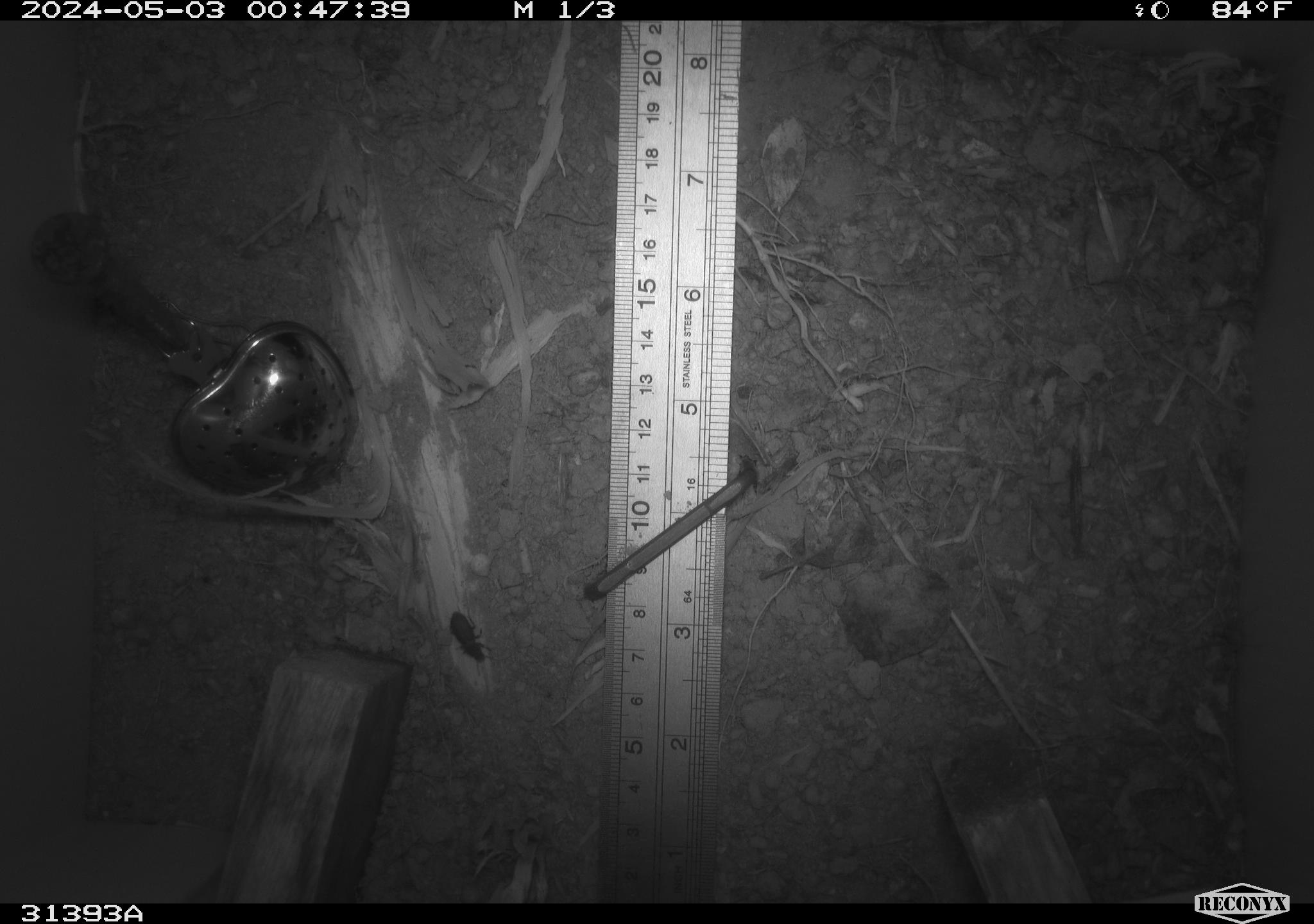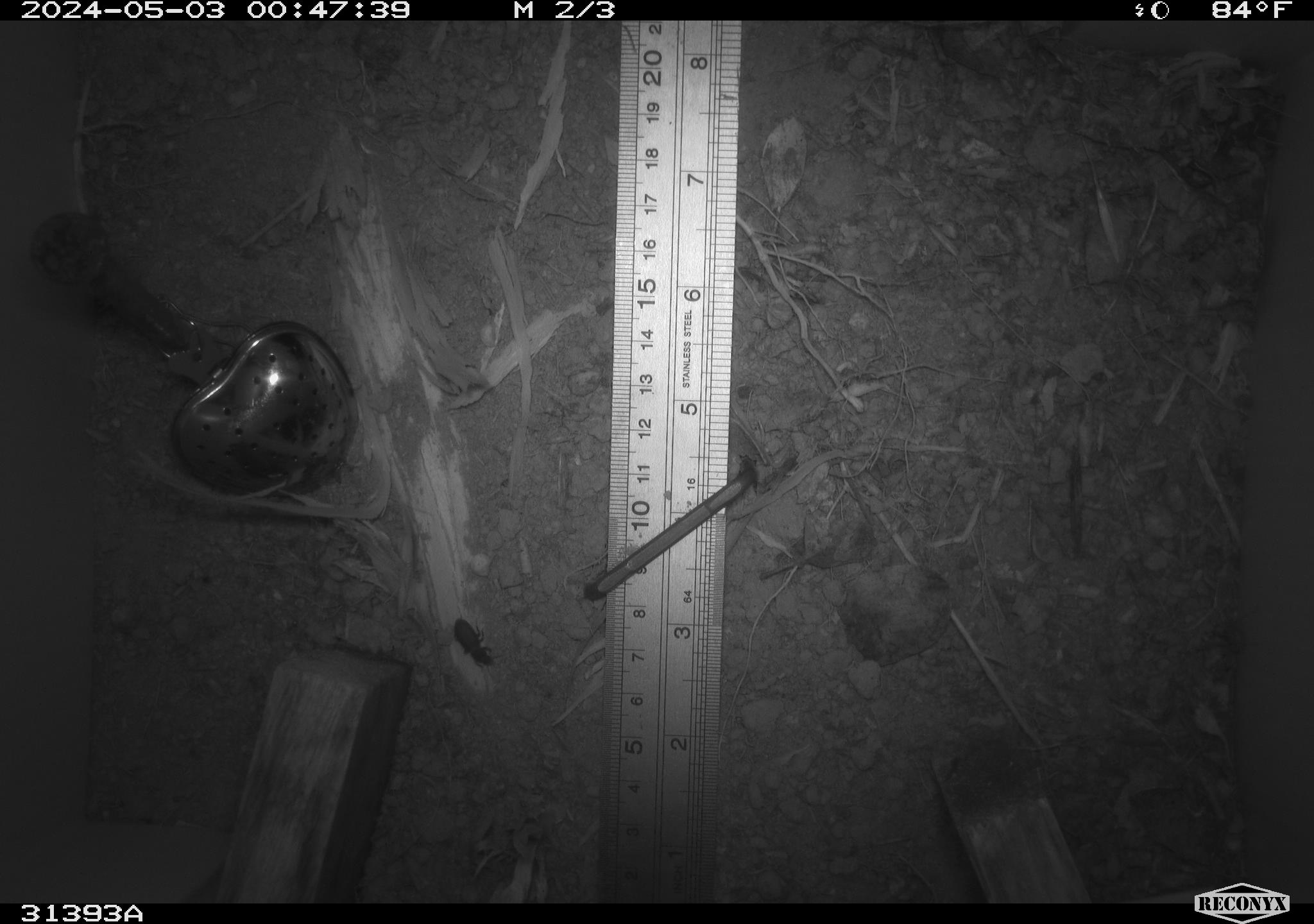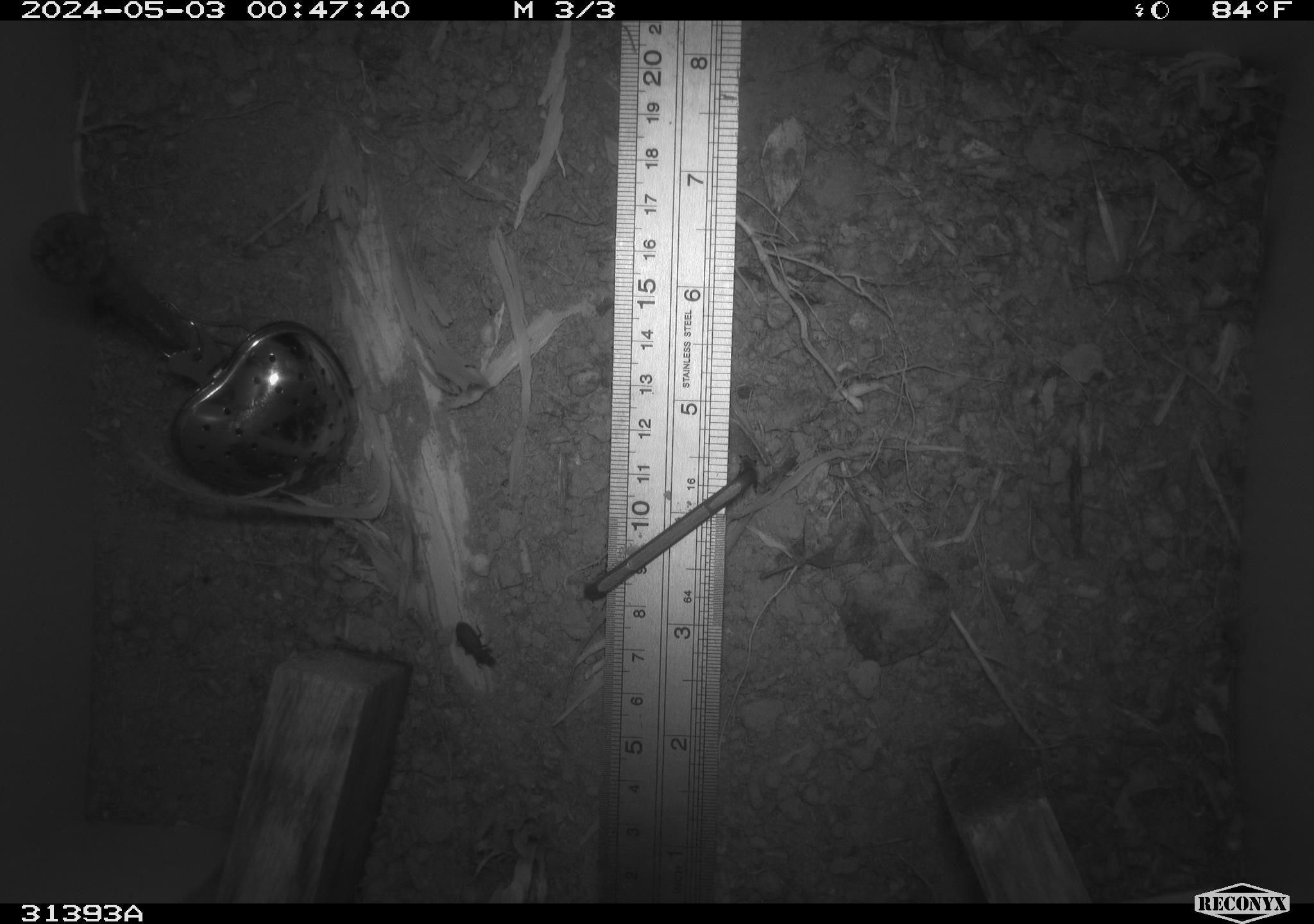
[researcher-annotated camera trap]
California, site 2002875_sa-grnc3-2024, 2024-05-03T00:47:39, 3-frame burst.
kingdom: Animalia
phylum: Arthropoda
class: Insecta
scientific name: Insecta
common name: insect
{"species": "insect (Insecta)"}